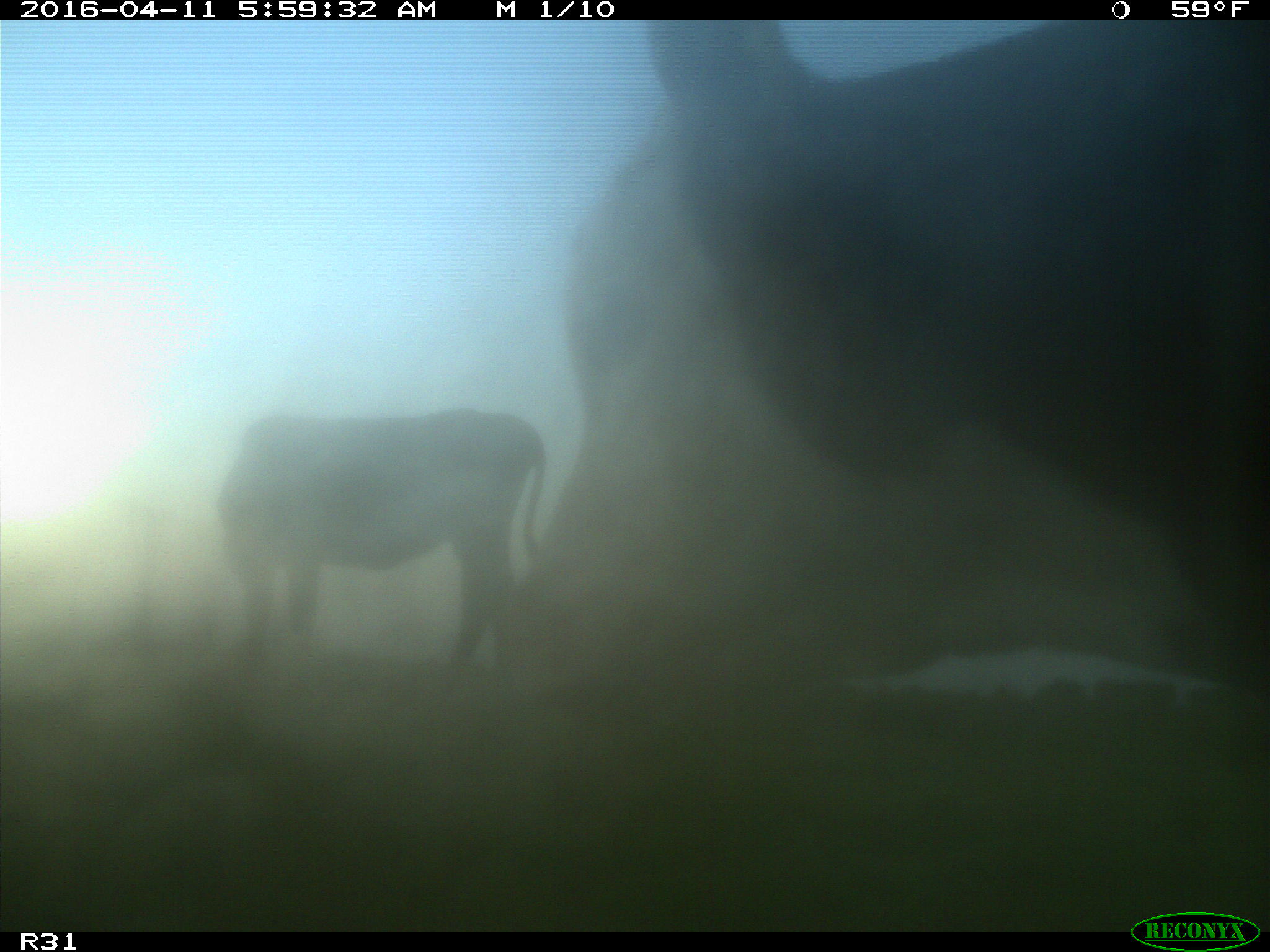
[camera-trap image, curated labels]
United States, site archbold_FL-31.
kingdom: Animalia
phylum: Chordata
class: Mammalia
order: Artiodactyla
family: Bovidae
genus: Bos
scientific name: Bos taurus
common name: domestic cow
Bos taurus (domestic cow).